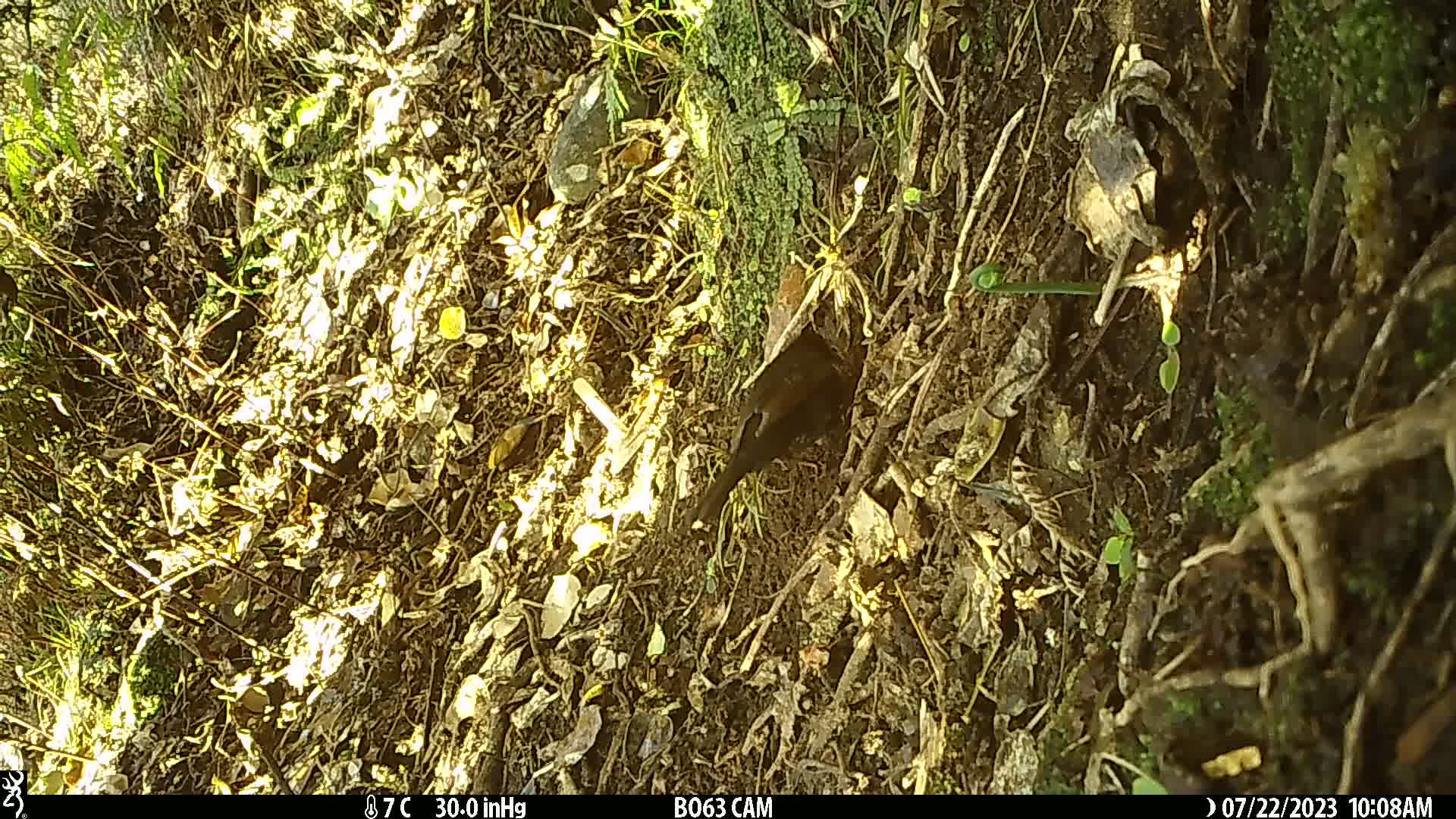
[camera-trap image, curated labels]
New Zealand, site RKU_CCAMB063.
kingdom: Animalia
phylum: Chordata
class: Aves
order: Passeriformes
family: Turdidae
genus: Turdus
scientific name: Turdus merula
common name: eurasian blackbird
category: blackbird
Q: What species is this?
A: Blackbird (eurasian blackbird) (Turdus merula).